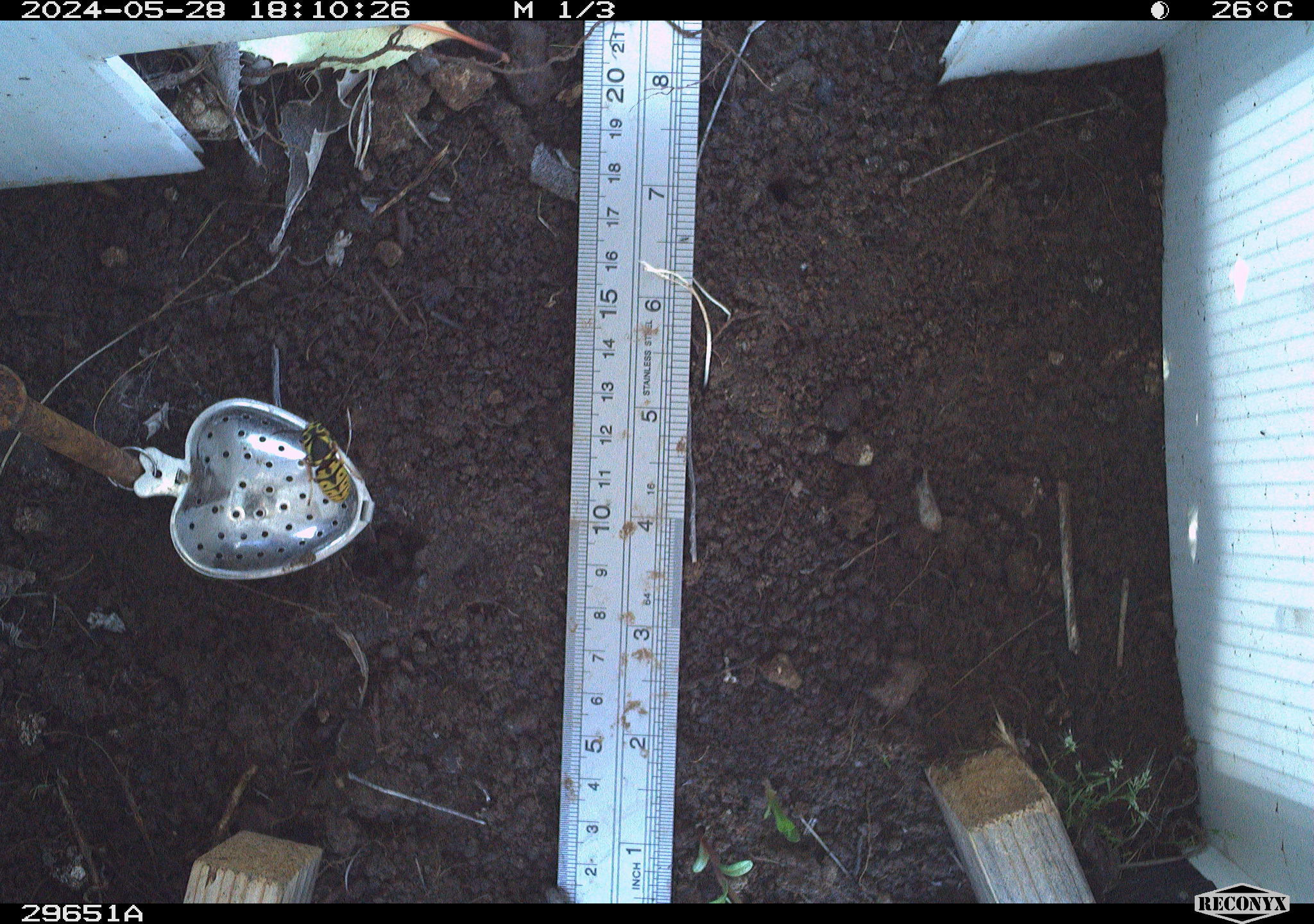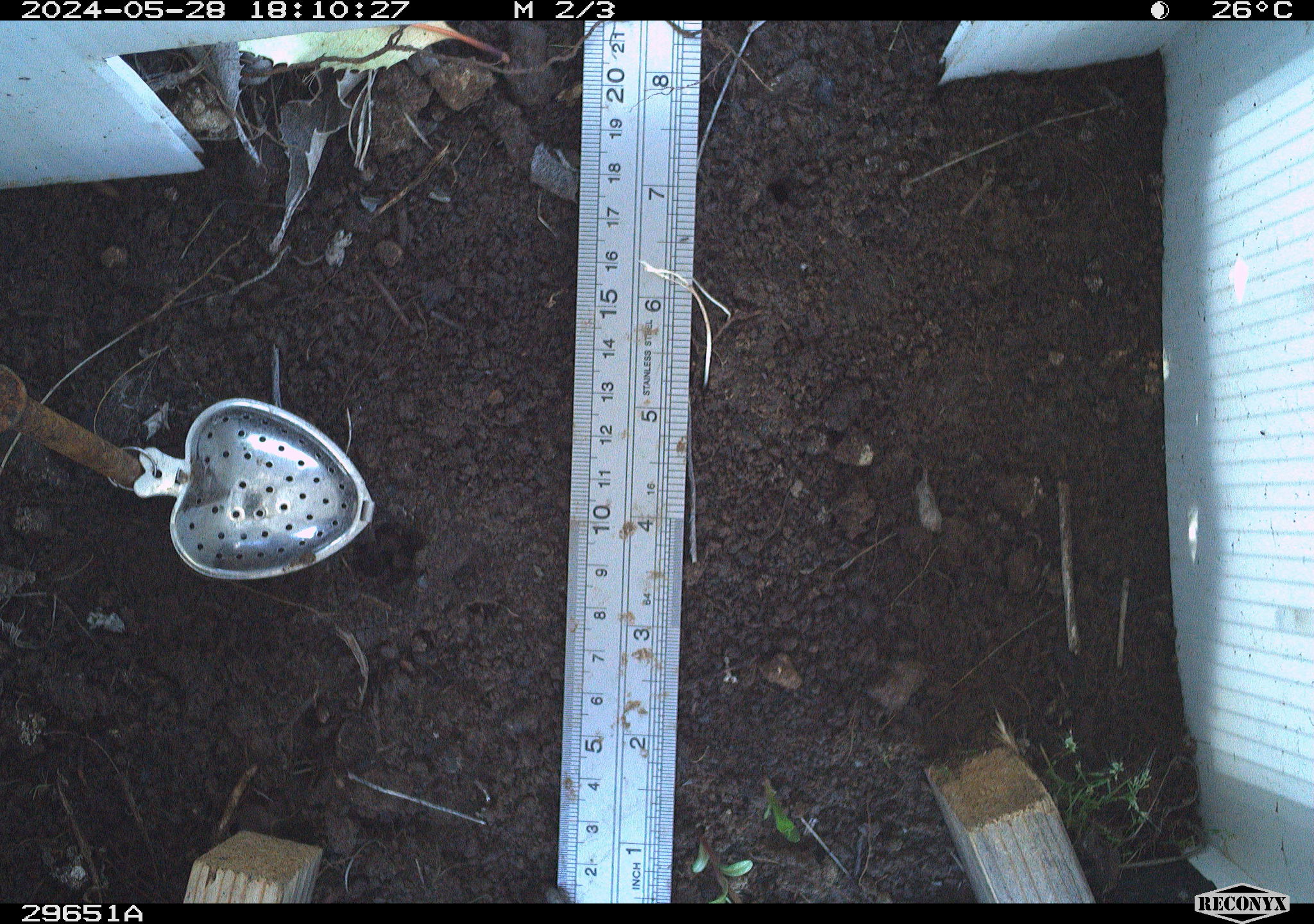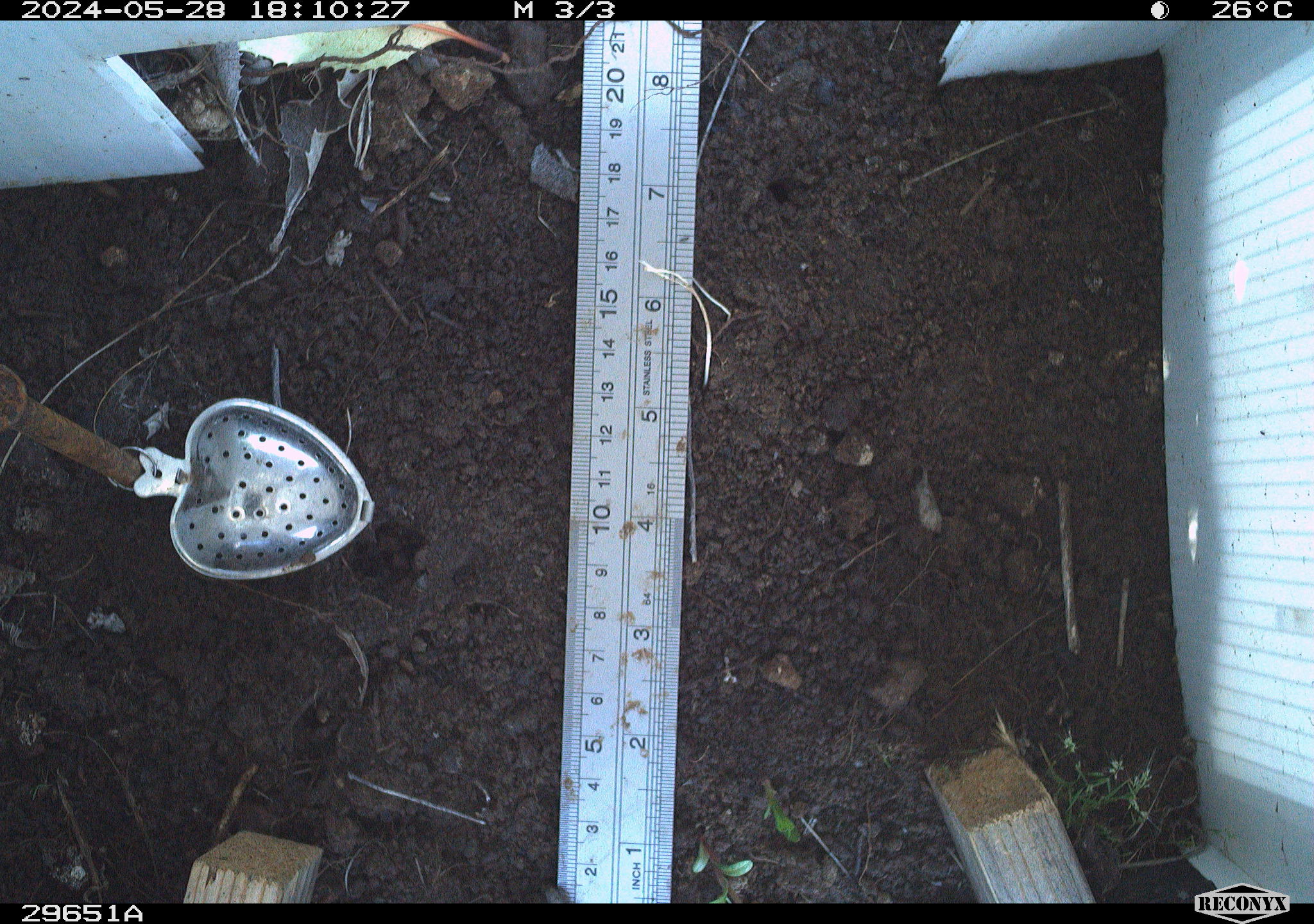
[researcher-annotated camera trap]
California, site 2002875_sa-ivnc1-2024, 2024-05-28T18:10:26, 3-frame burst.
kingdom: Animalia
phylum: Arthropoda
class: Insecta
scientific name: Insecta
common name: insect